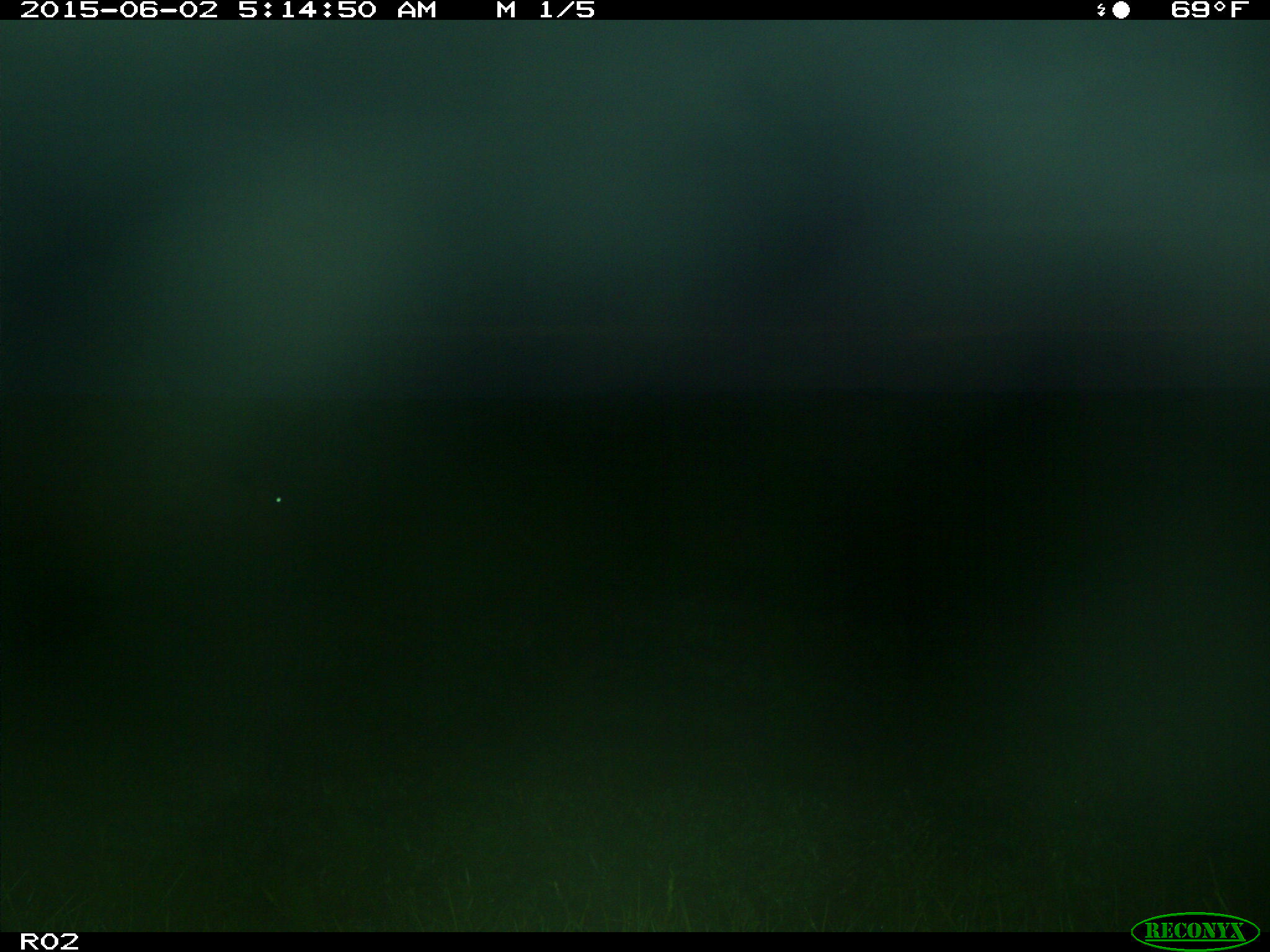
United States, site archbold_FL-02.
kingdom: Animalia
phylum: Chordata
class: Mammalia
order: Artiodactyla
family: Bovidae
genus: Bos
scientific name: Bos taurus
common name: domestic cow